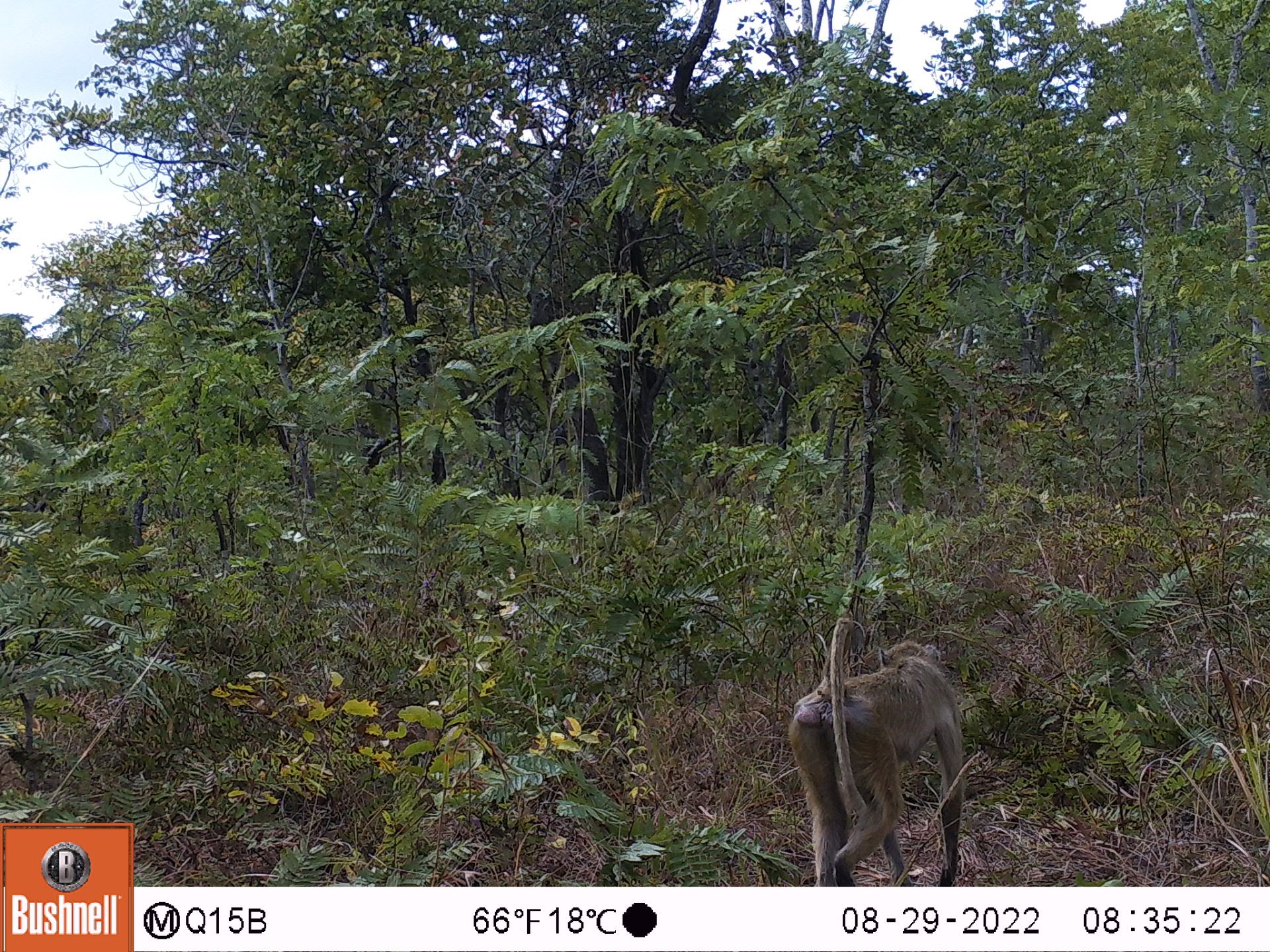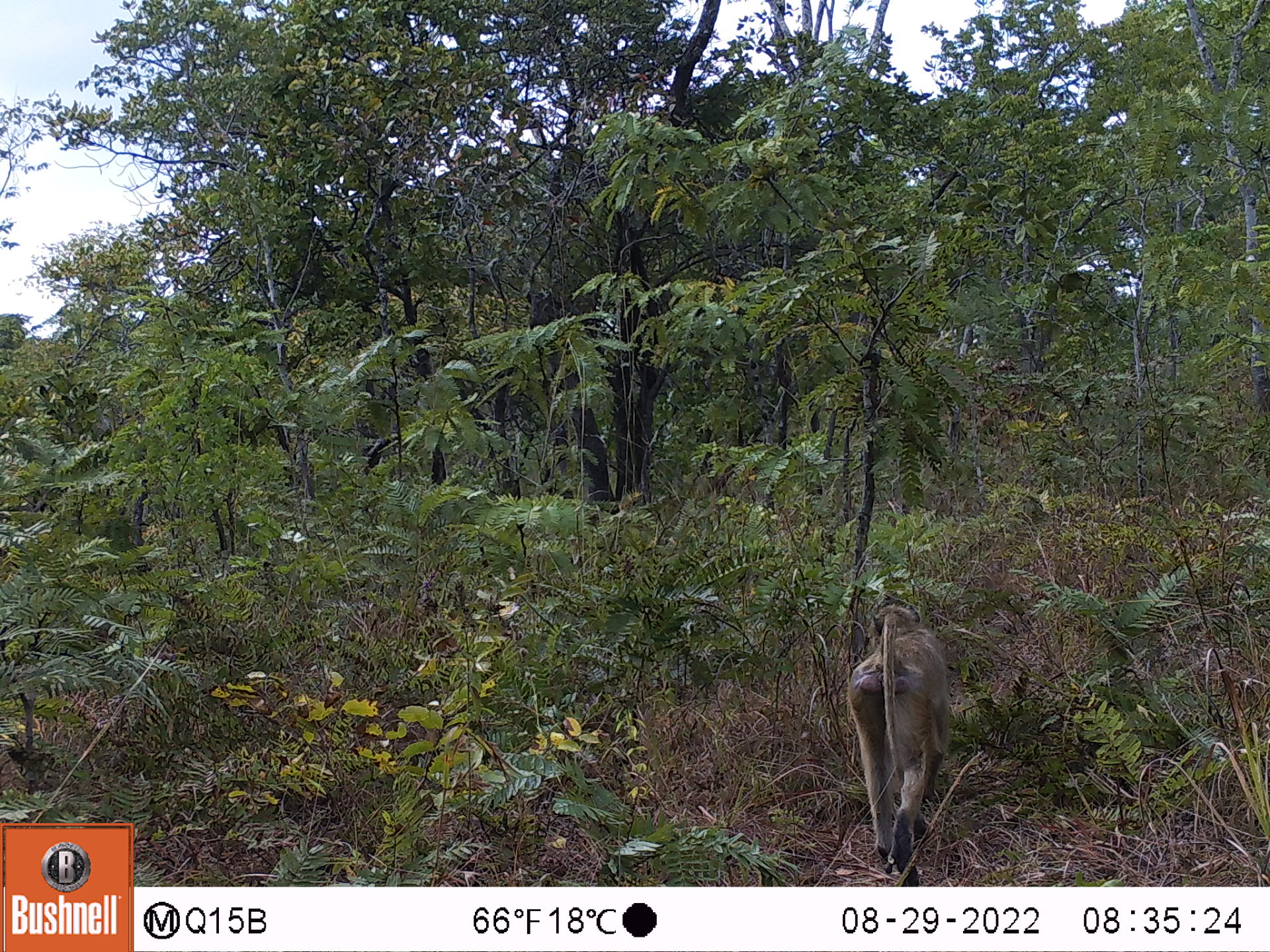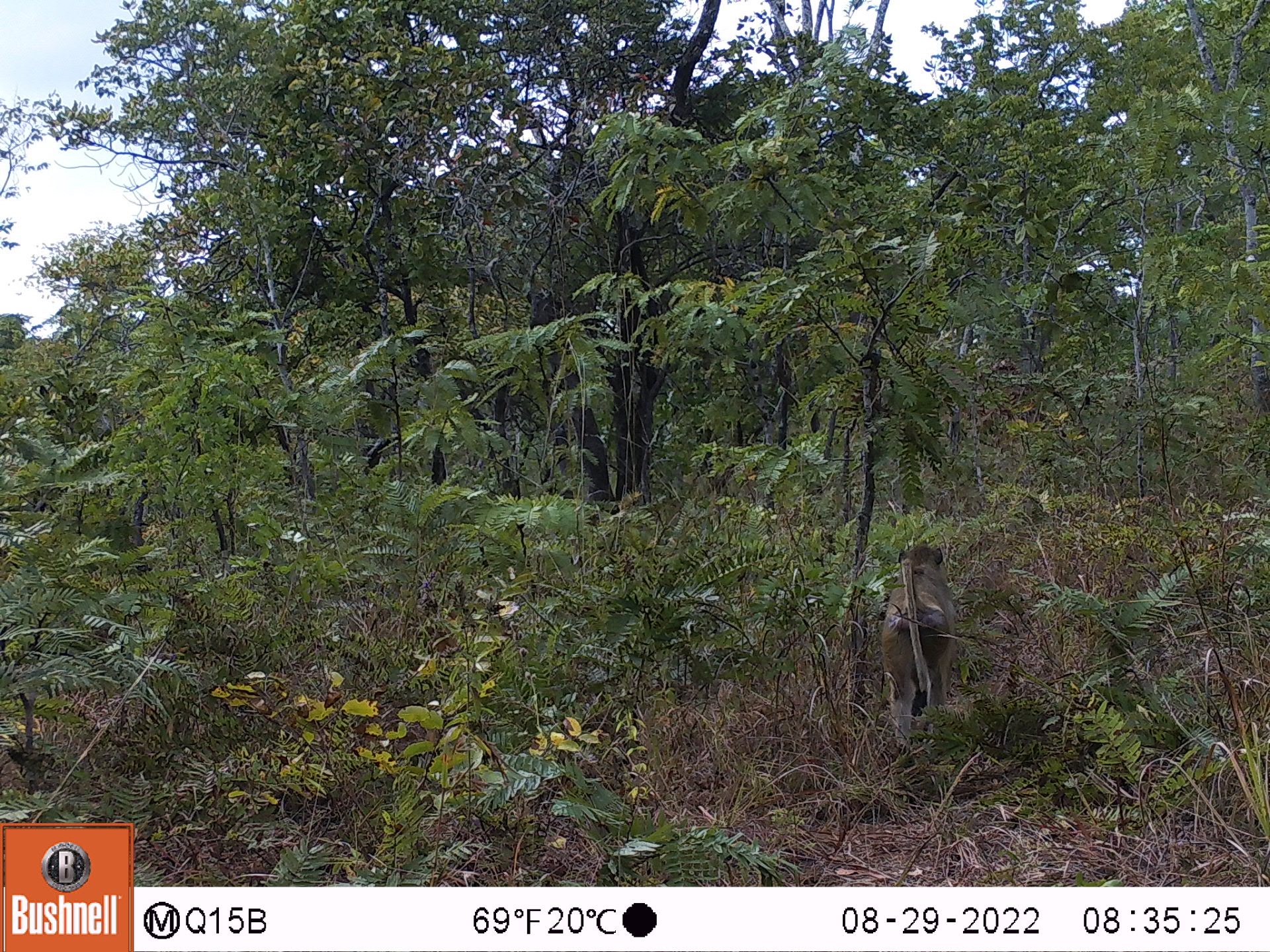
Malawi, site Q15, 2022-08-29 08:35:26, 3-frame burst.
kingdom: Animalia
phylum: Chordata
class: Mammalia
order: Primates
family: Cercopithecidae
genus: Papio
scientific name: Papio cynocephalus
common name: yellow baboon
Yellow baboon (Papio cynocephalus), count 1.